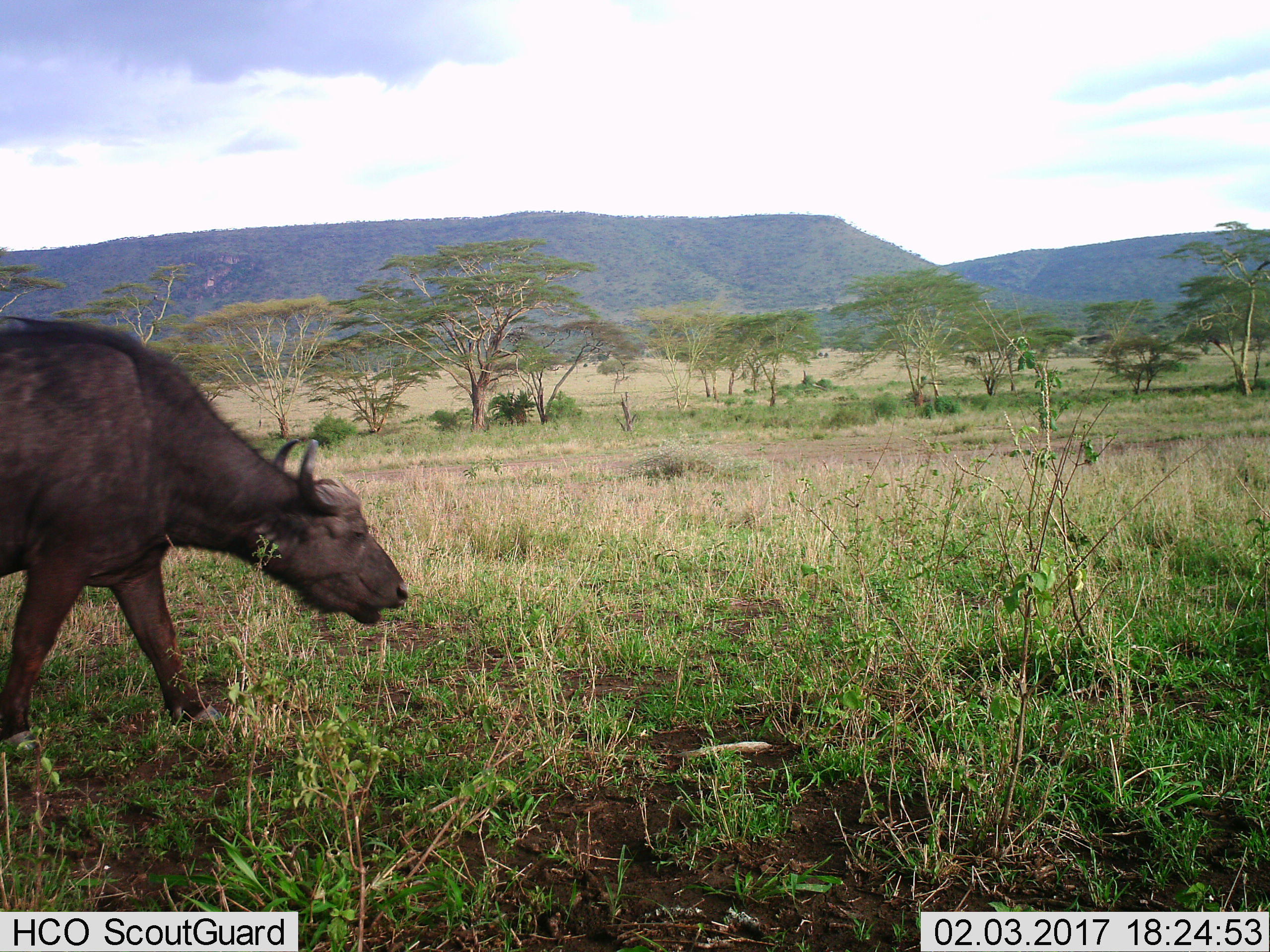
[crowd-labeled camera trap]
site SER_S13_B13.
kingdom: Animalia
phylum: Chordata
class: Mammalia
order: Artiodactyla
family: Bovidae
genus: Syncerus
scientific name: Syncerus caffer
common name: african buffalo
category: buffalo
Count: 1.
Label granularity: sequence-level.